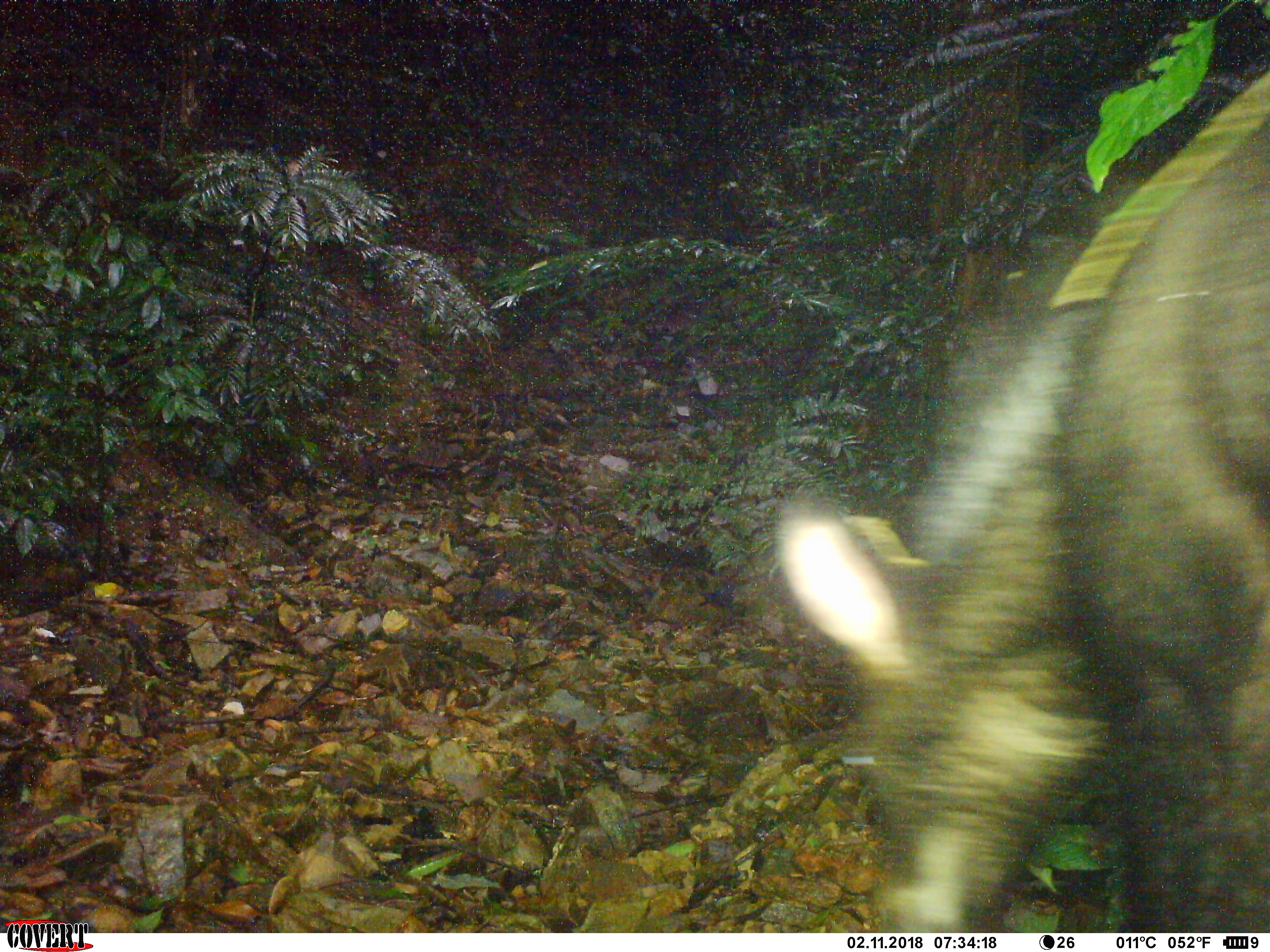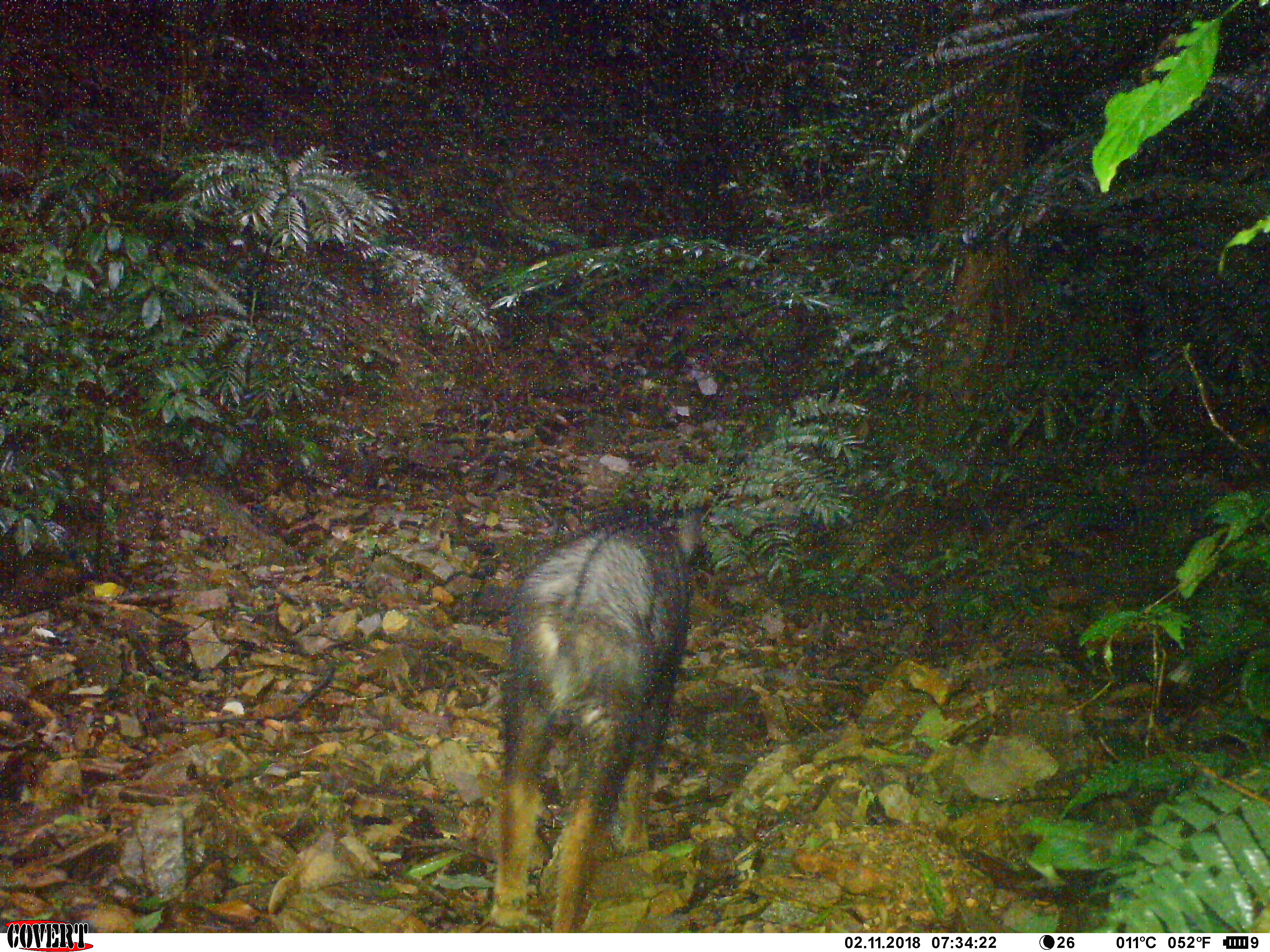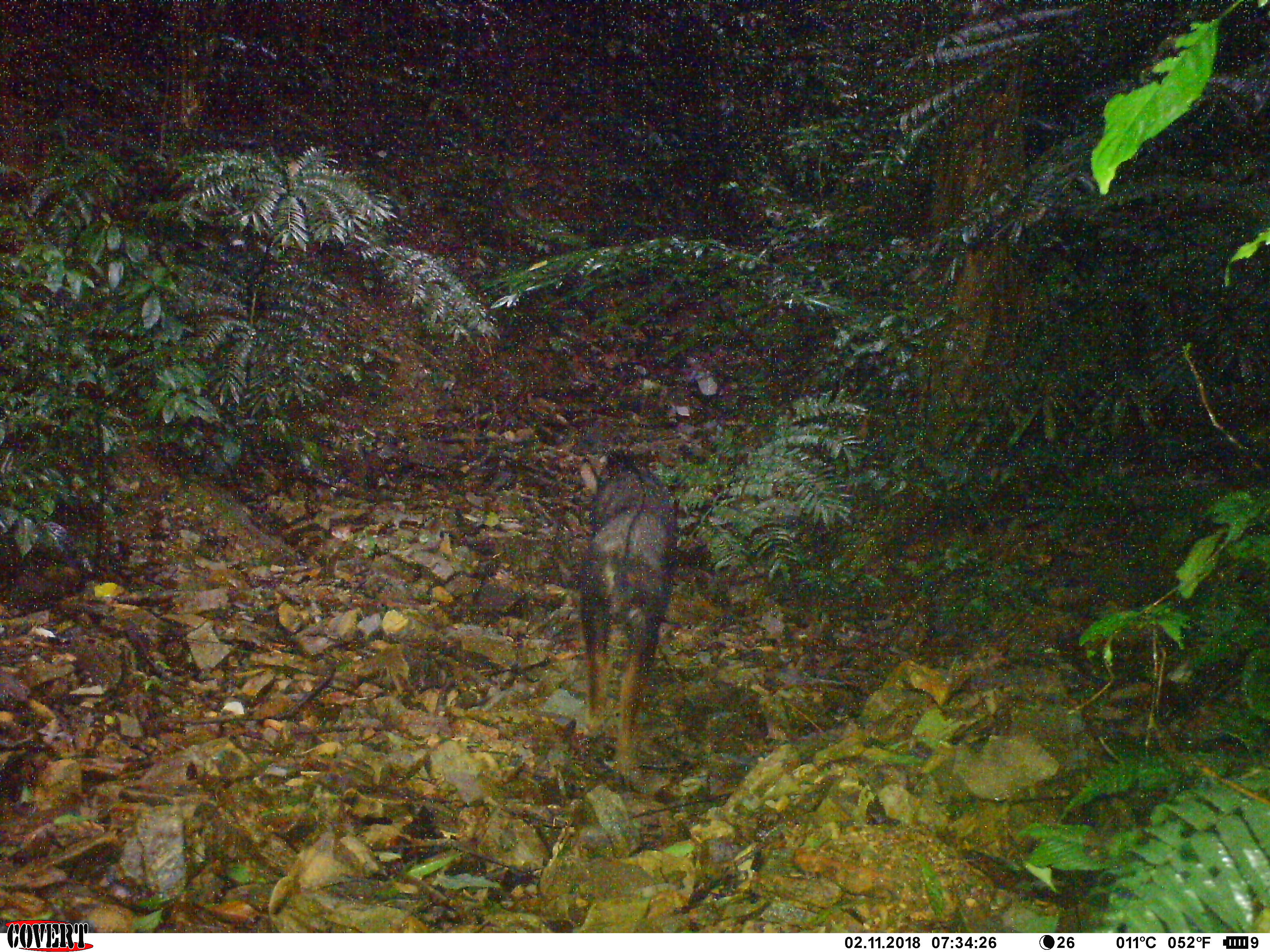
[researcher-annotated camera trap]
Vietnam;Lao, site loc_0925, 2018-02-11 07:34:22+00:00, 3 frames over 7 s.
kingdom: Animalia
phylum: Chordata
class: Mammalia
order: Artiodactyla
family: Bovidae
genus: Capricornis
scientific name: Capricornis sumatraensis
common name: chinese serow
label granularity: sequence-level